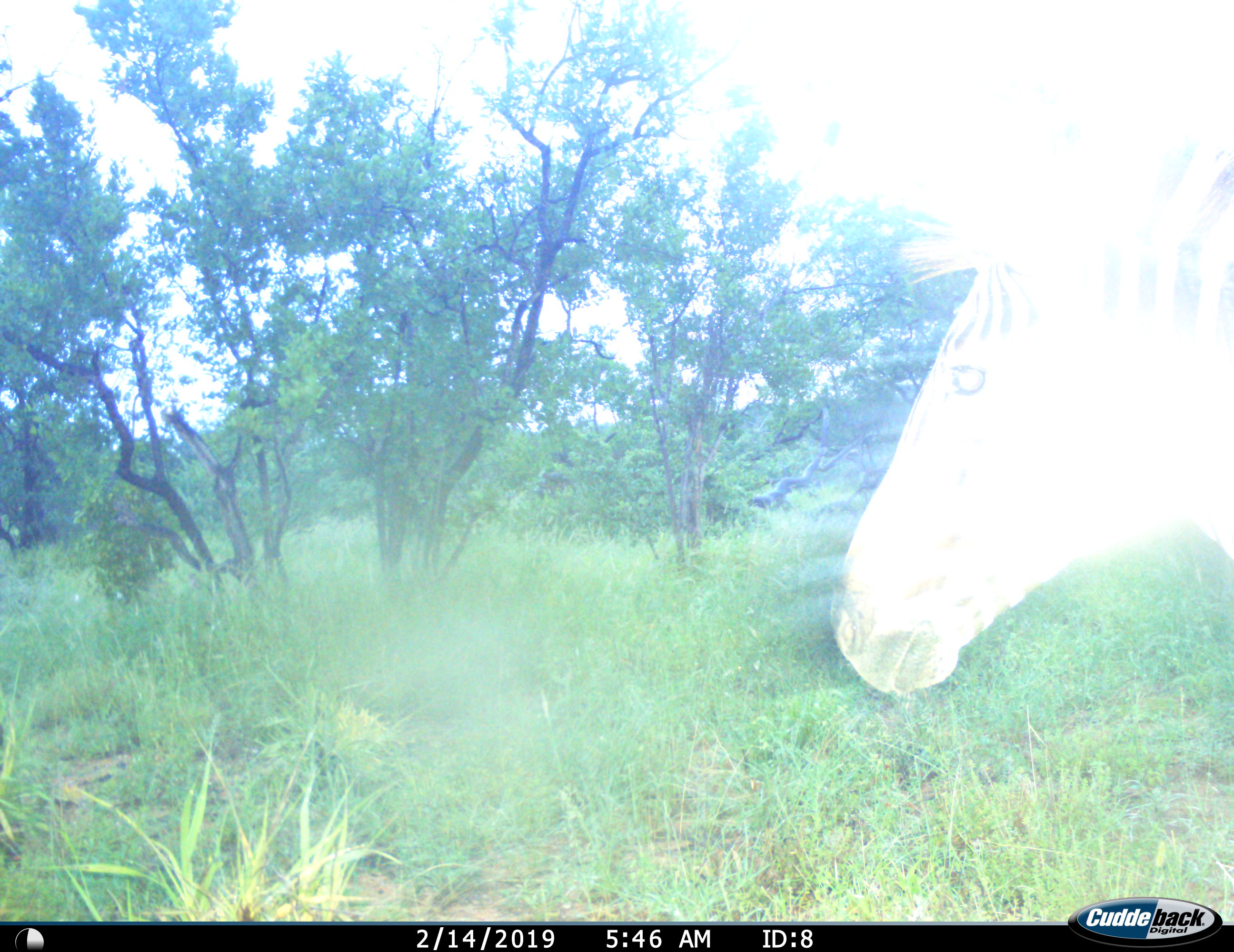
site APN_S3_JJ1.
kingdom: Animalia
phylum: Chordata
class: Mammalia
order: Perissodactyla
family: Equidae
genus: Equus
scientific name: Equus quagga burchellii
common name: burchell's zebra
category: zebraburchells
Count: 1.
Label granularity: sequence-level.